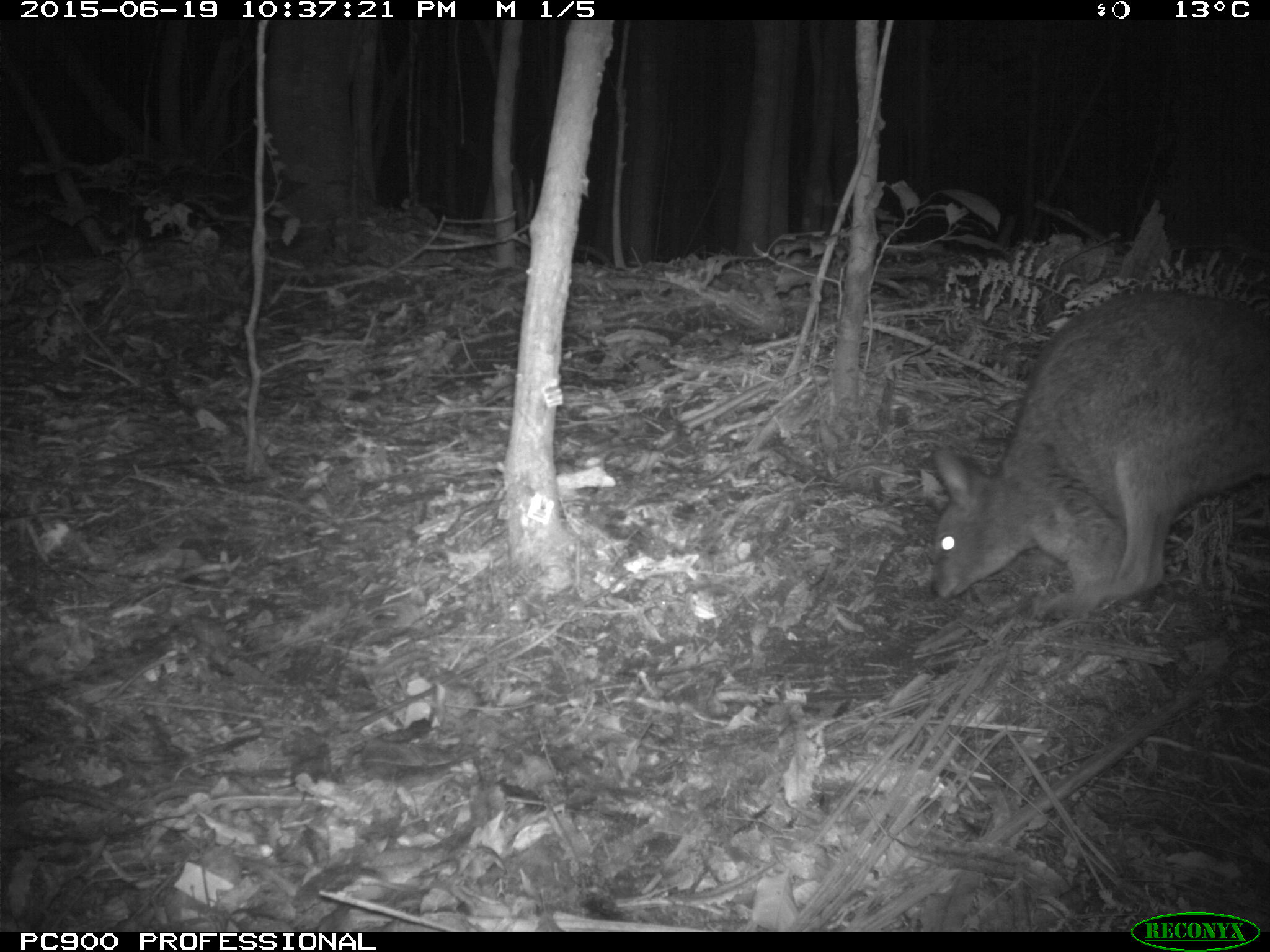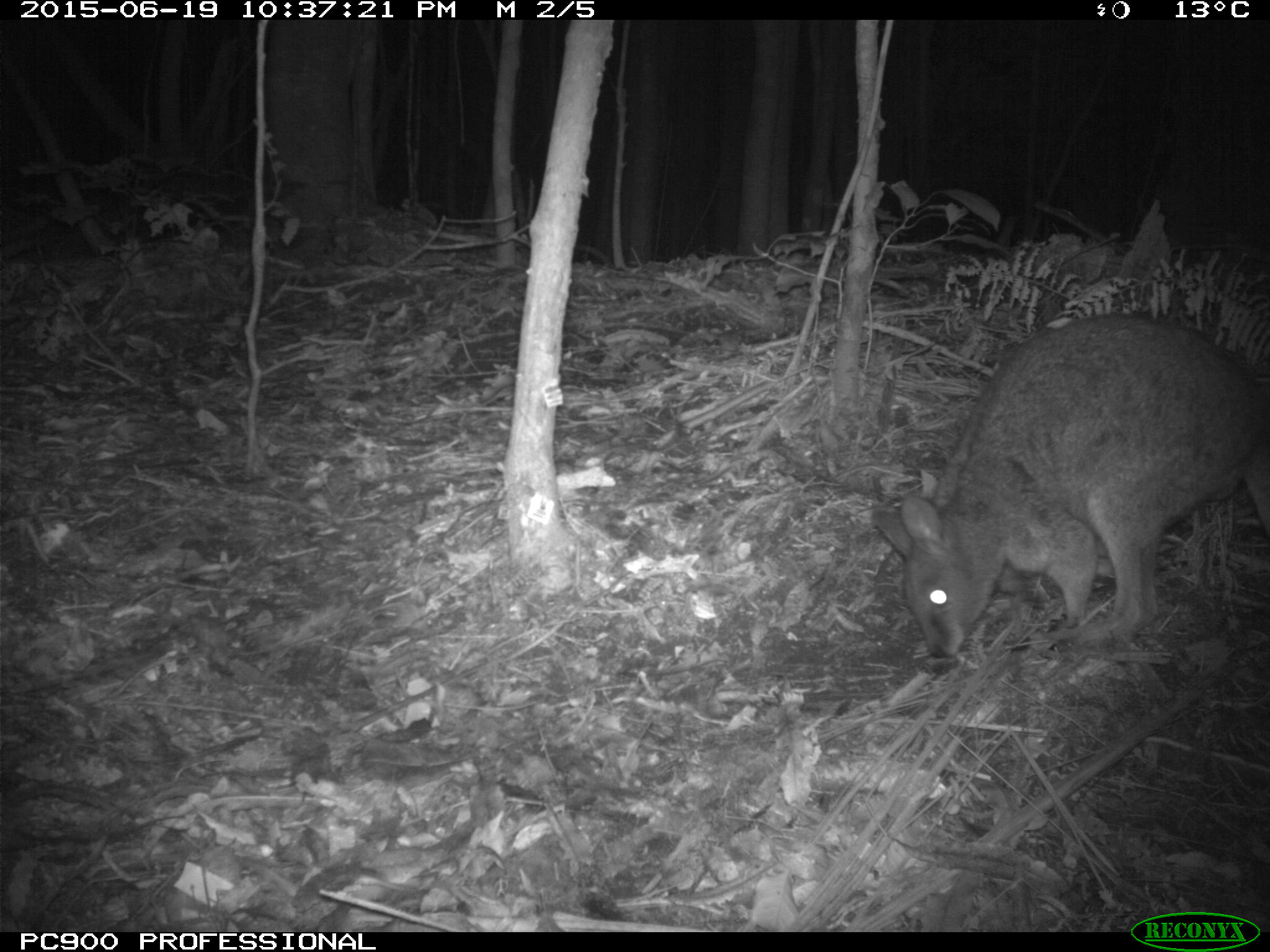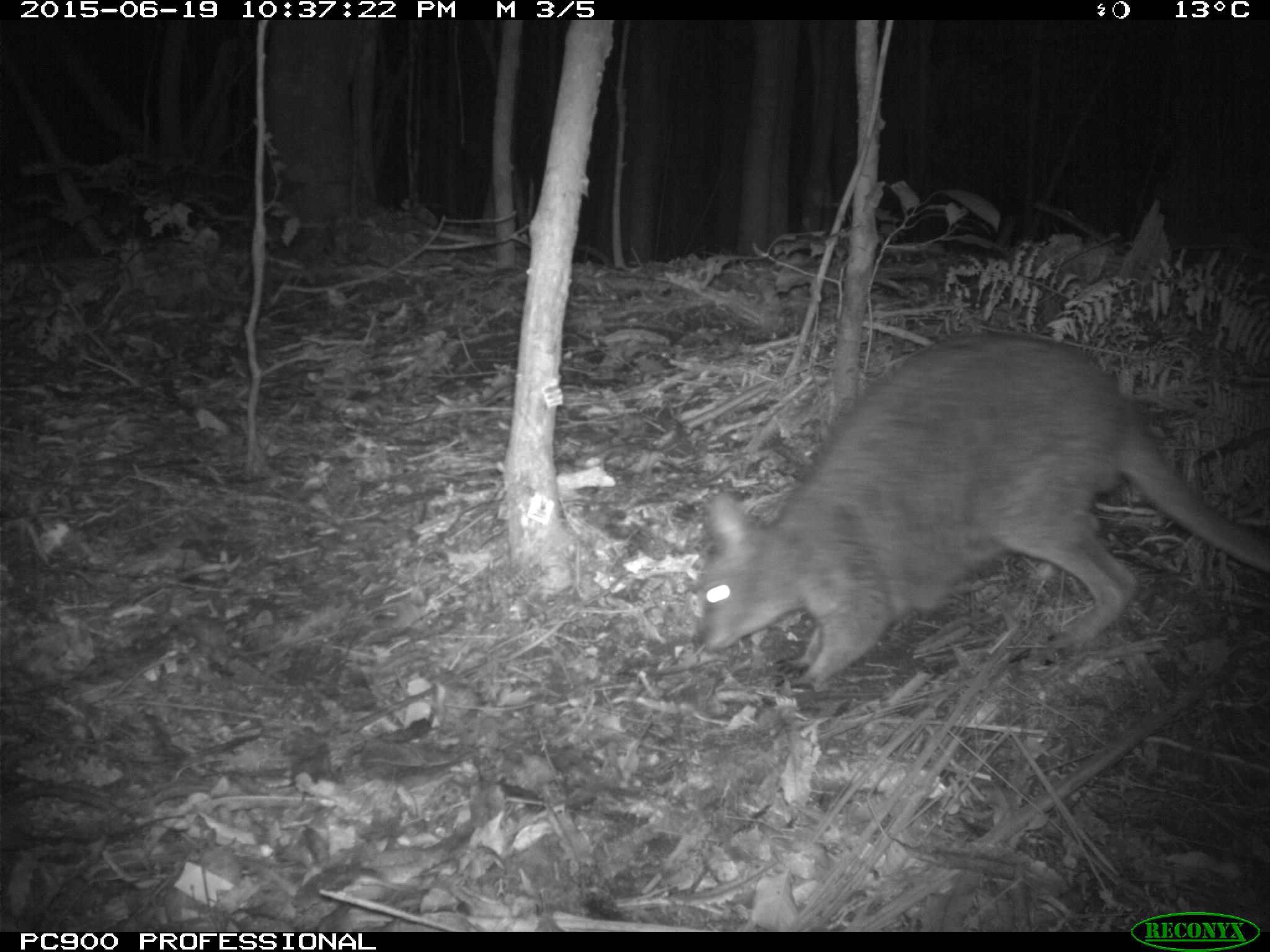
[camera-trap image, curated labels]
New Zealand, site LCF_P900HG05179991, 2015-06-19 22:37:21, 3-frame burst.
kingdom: Animalia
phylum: Chordata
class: Mammalia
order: Diprotodontia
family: Macropodidae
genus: Notamacropus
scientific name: Notamacropus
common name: wallaby